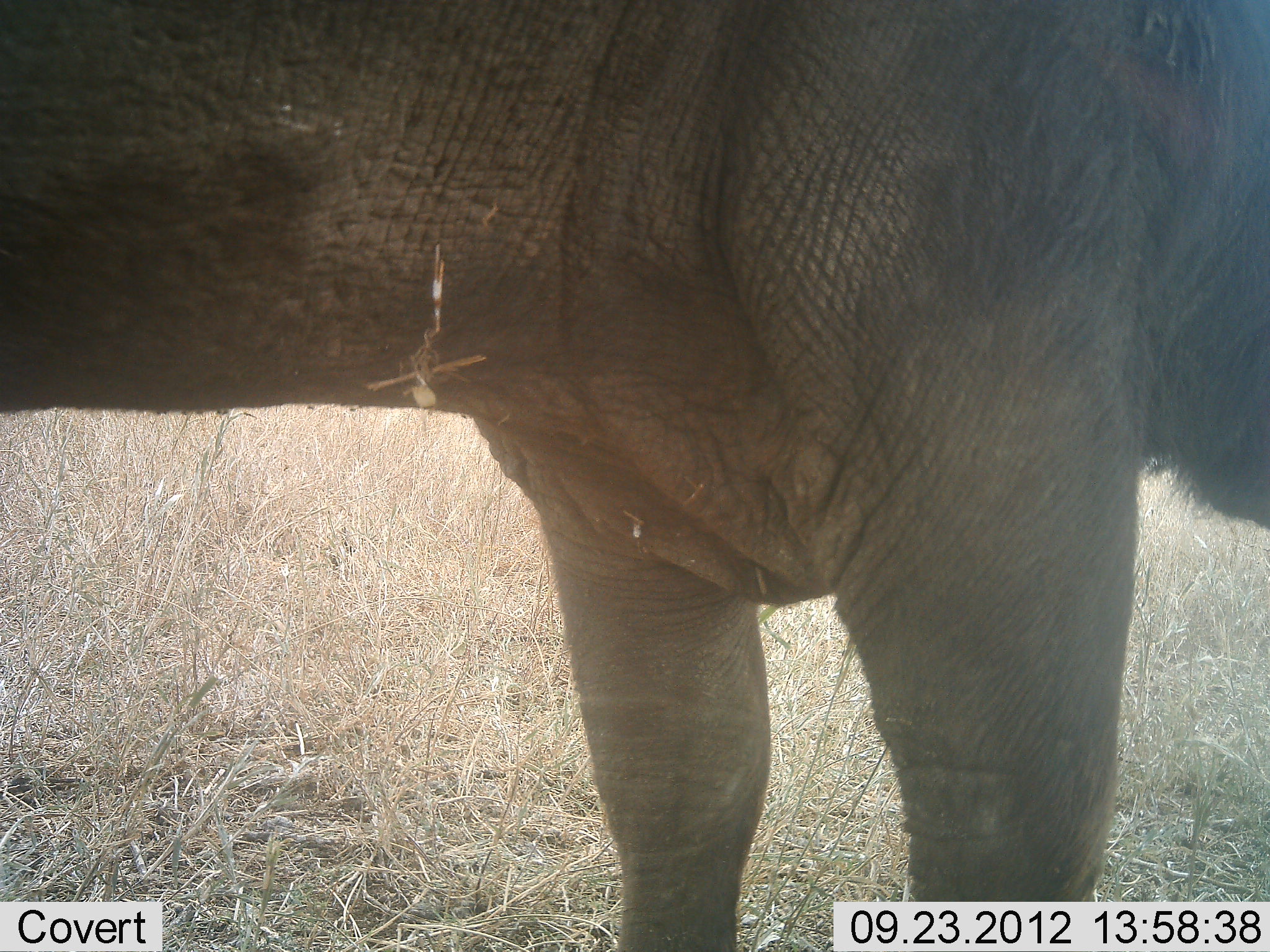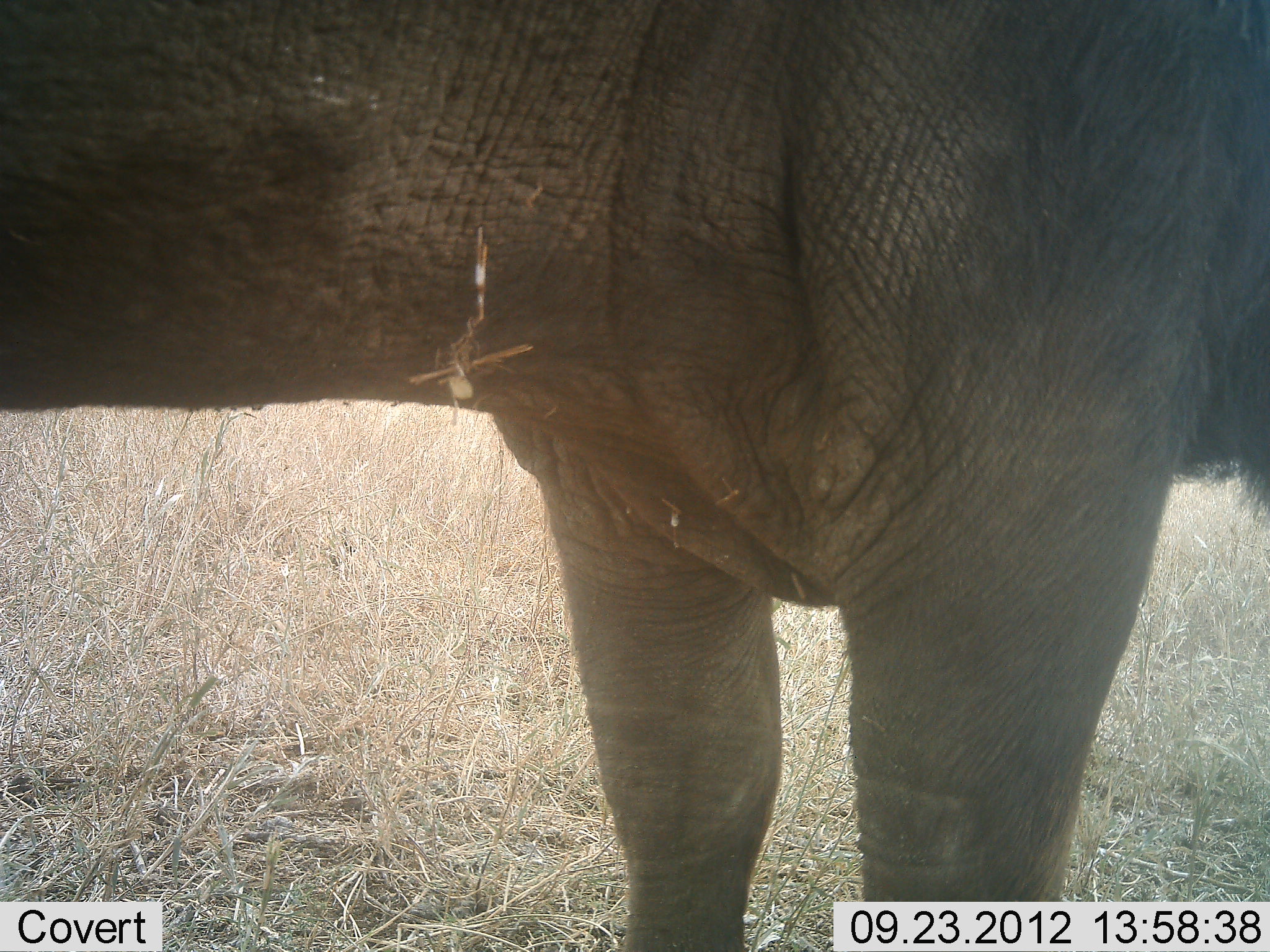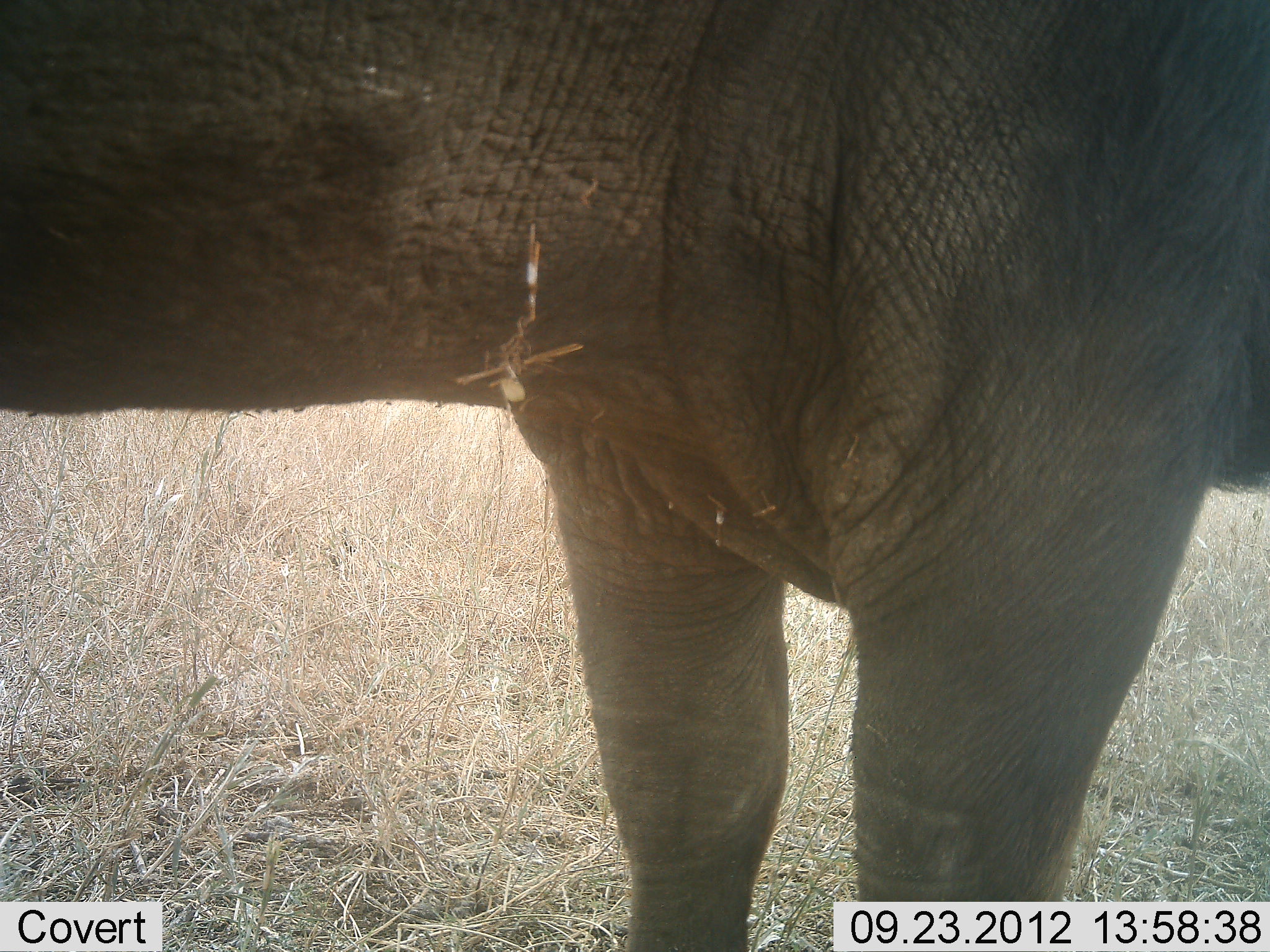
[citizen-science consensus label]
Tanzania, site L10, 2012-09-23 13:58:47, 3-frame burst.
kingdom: Animalia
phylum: Chordata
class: Mammalia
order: Artiodactyla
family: Bovidae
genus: Syncerus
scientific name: Syncerus caffer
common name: cape buffalo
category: buffalo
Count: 1.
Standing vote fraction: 100%.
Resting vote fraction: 0%.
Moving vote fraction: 0%.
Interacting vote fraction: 0%.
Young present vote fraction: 0%.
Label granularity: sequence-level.